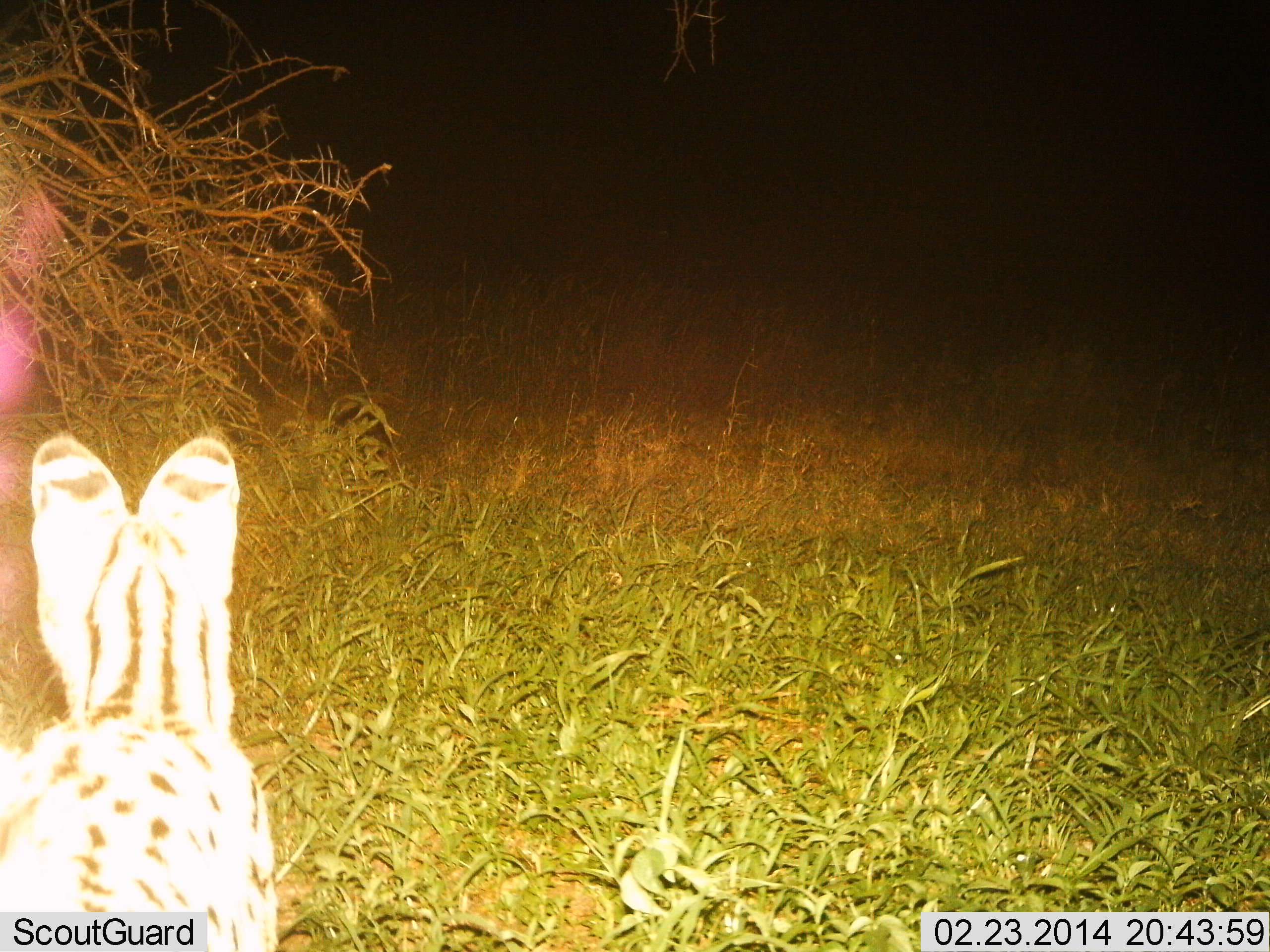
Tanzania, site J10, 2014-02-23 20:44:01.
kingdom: Animalia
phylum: Chordata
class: Mammalia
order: Carnivora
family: Felidae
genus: Leptailurus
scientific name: Leptailurus serval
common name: serval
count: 1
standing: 100%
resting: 0%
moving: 0%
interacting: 0%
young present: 0%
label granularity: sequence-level